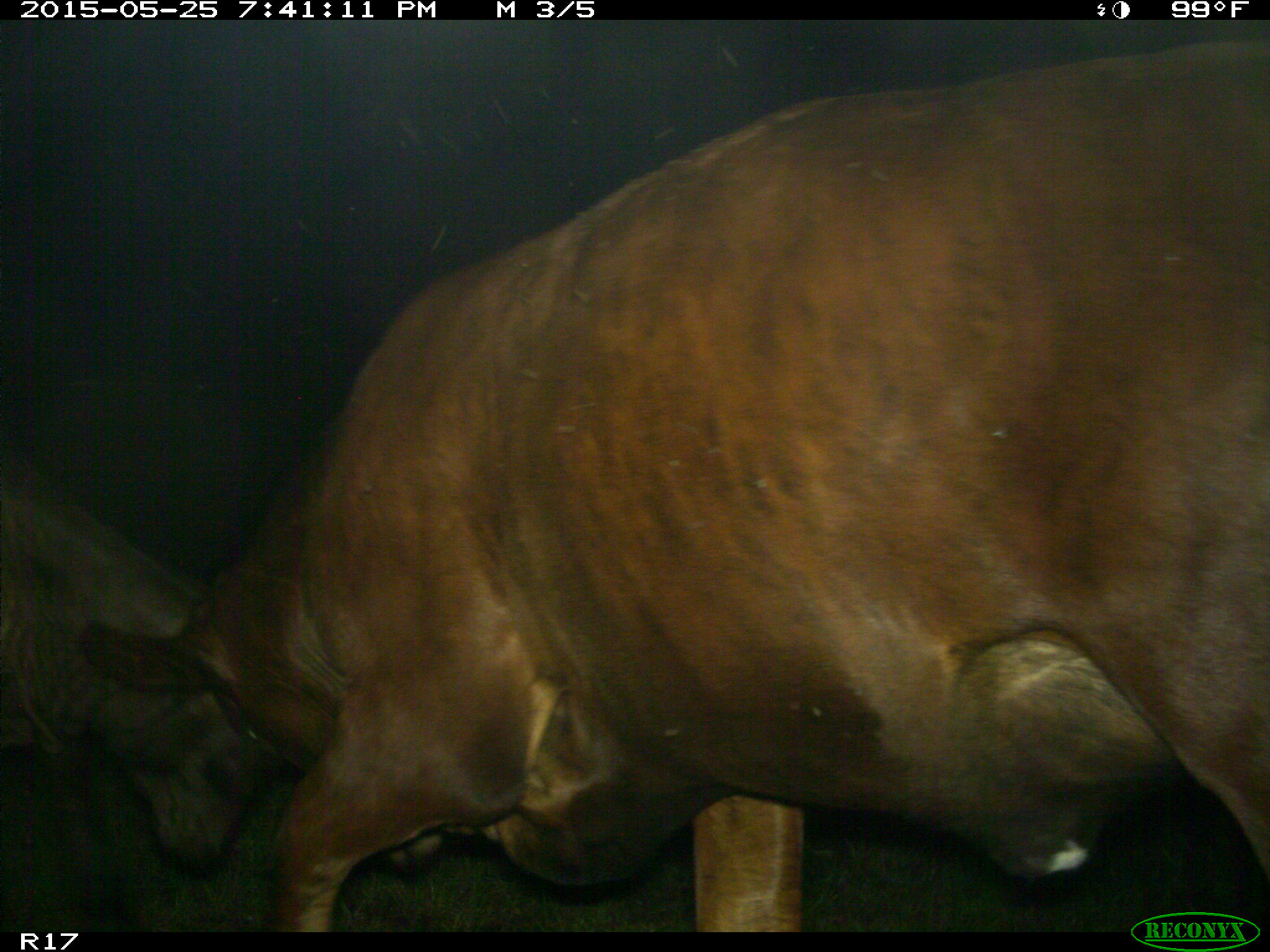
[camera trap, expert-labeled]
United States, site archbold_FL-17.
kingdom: Animalia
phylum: Chordata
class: Mammalia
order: Artiodactyla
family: Bovidae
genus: Bos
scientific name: Bos taurus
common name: domestic cow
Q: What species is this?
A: Bos taurus (domestic cow).